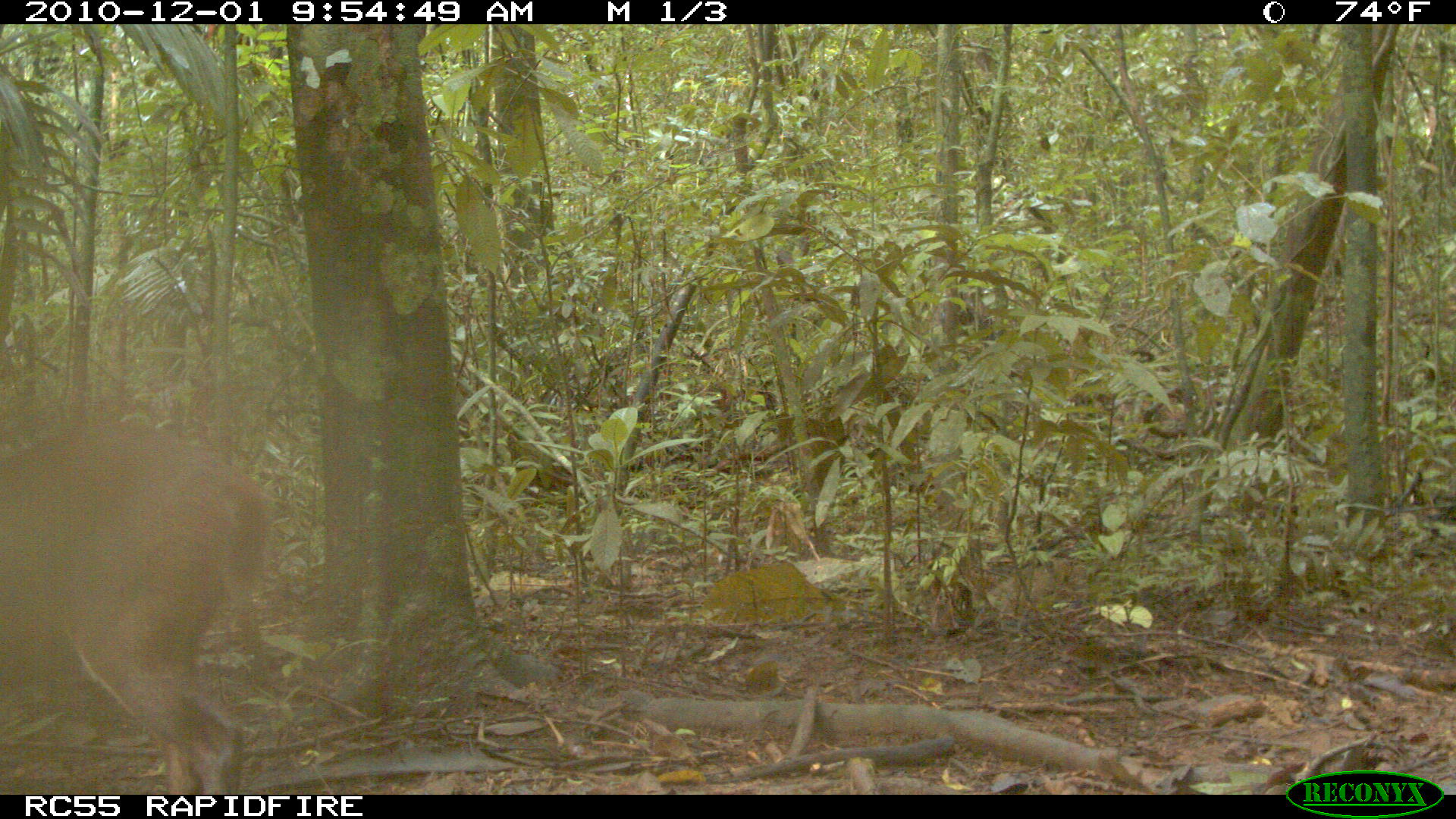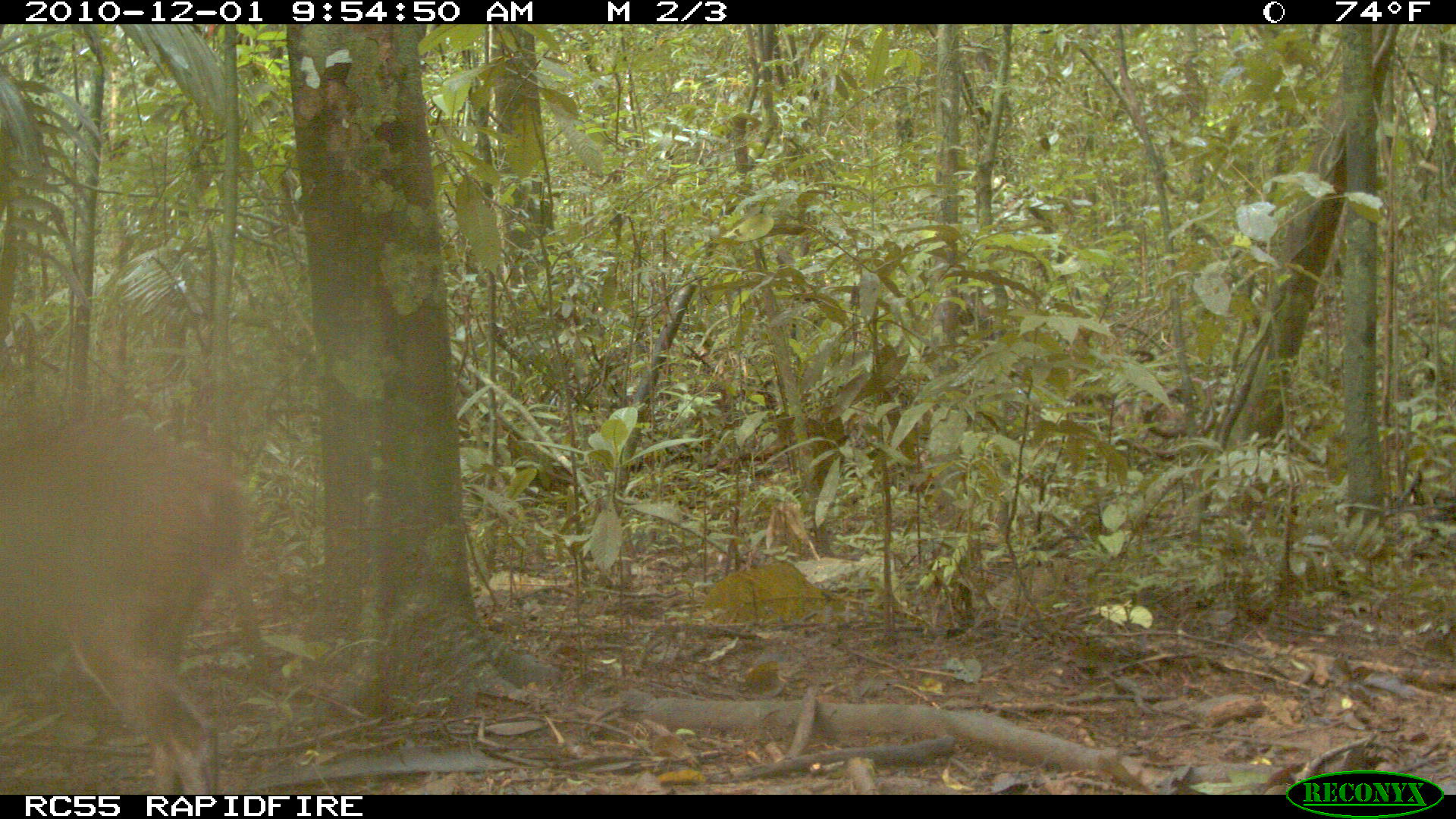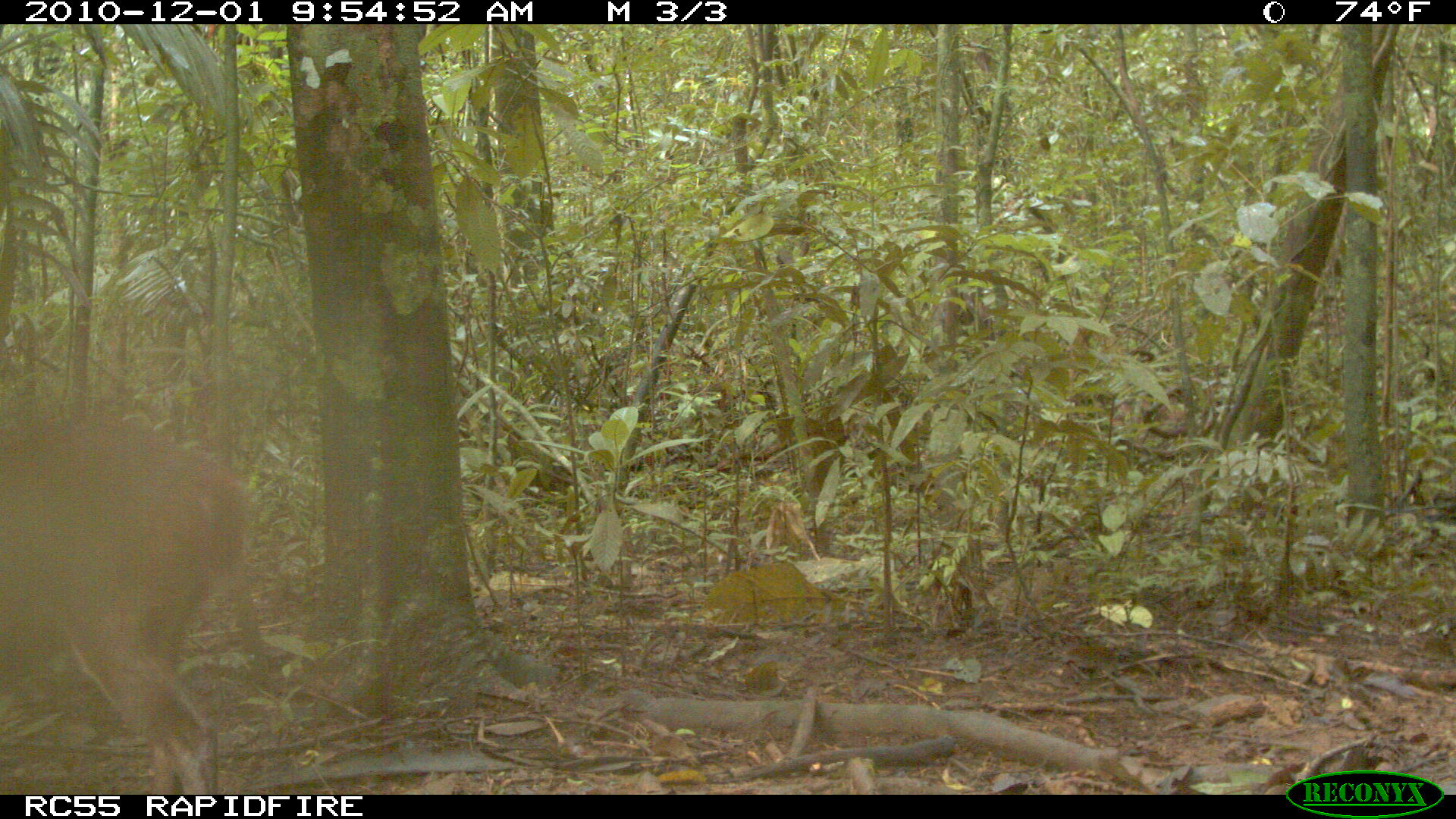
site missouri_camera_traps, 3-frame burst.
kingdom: Animalia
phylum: Chordata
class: Mammalia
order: Artiodactyla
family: Cervidae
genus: Mazama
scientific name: Mazama americana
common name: red brocket deer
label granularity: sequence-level